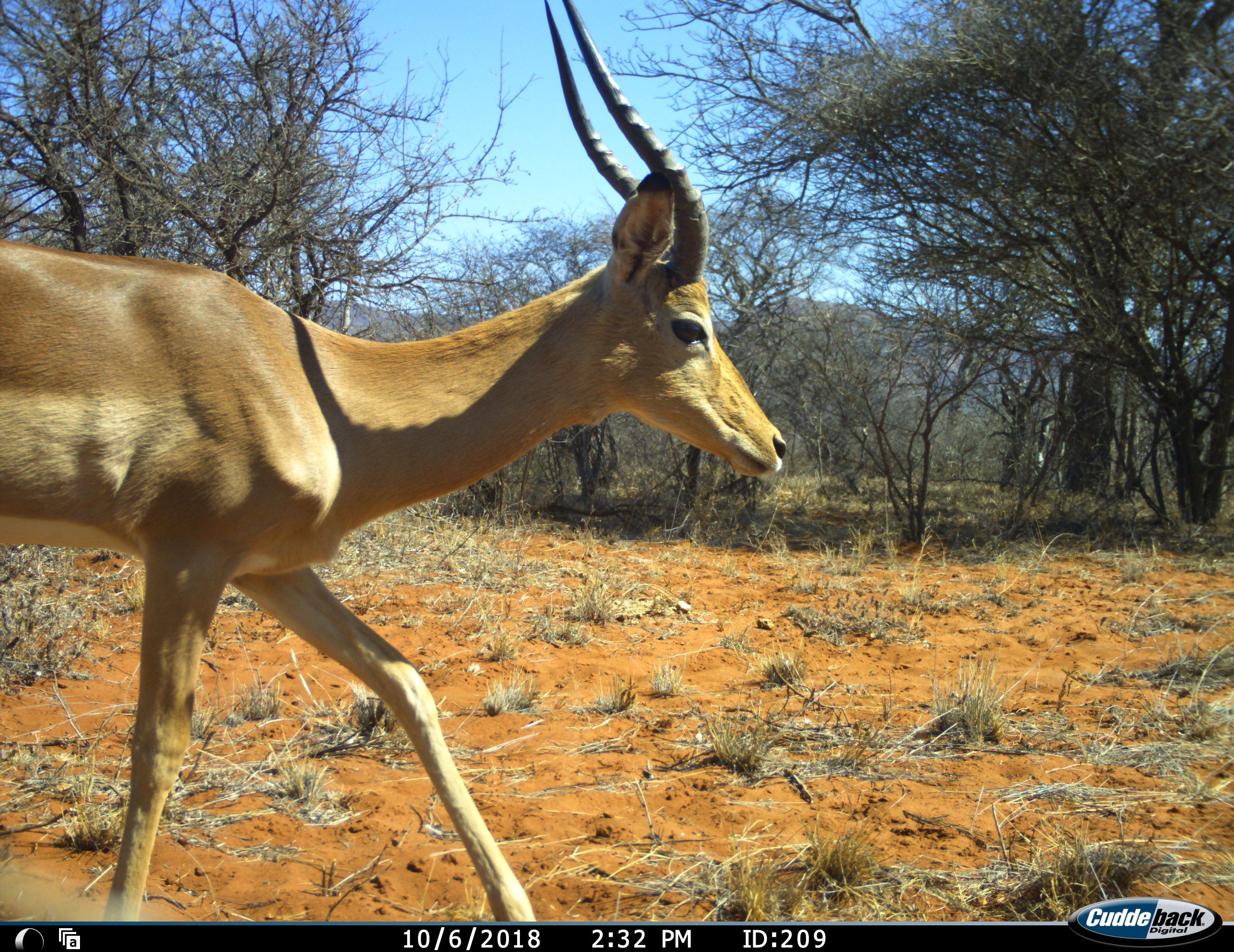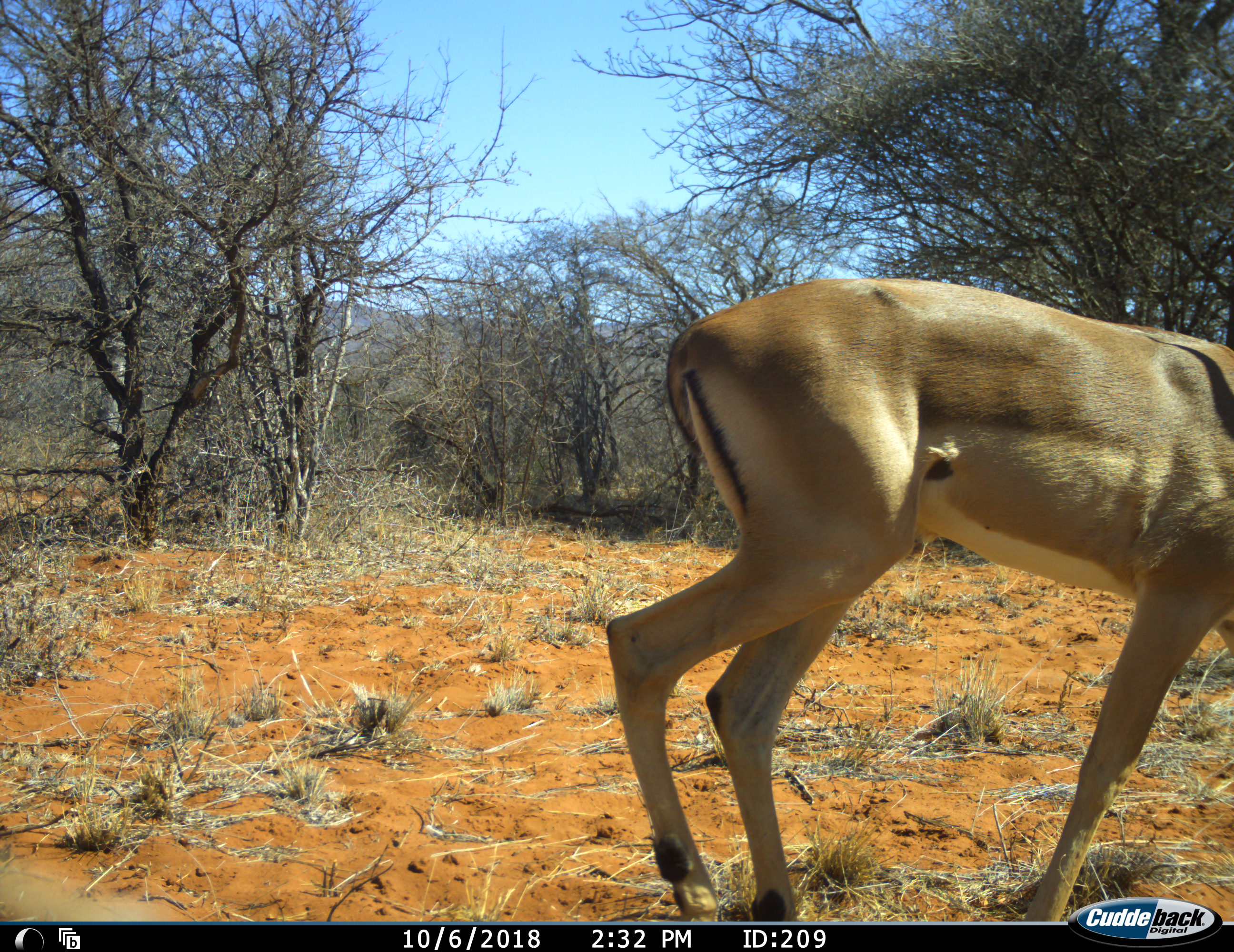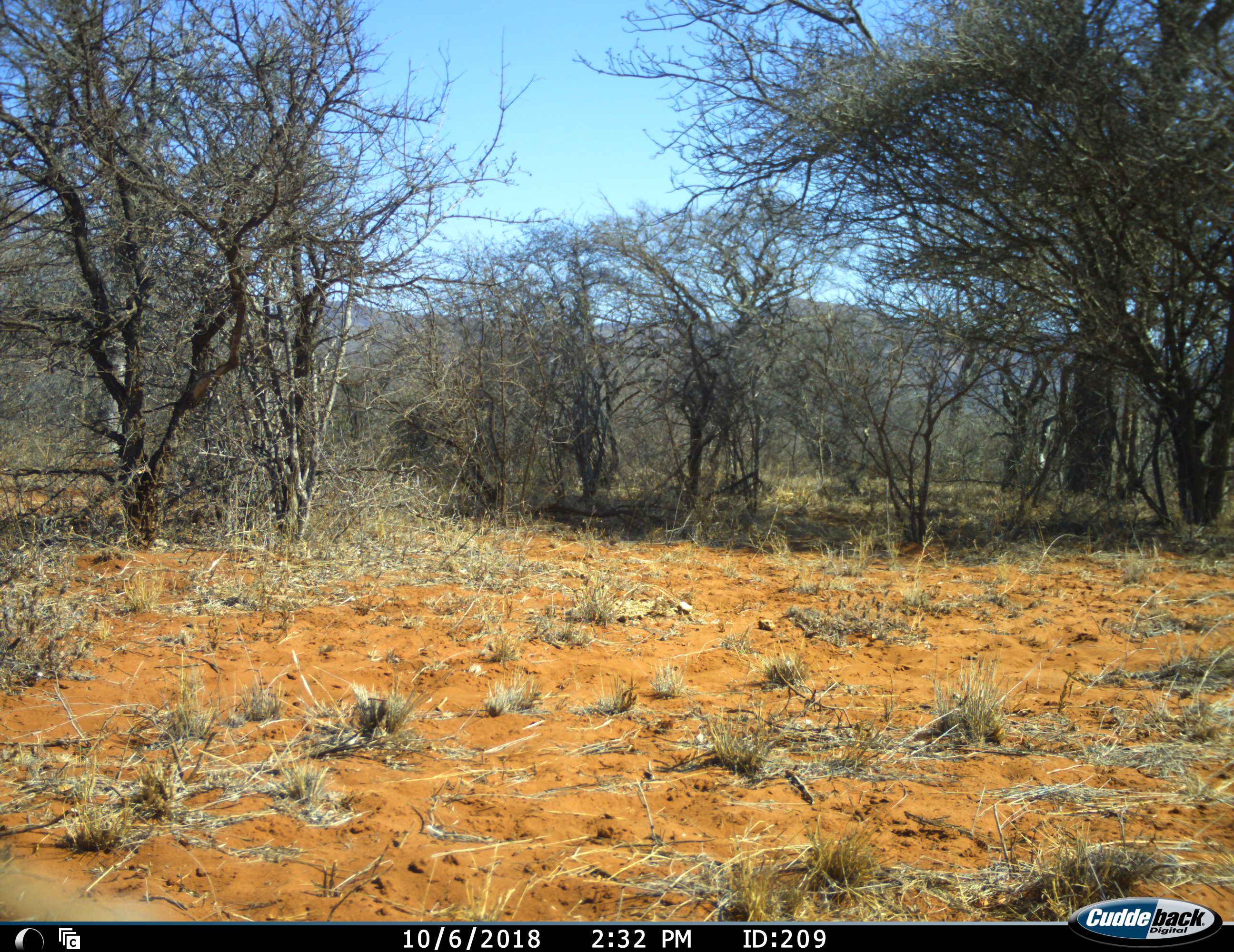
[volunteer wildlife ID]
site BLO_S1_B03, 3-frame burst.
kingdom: Animalia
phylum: Chordata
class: Mammalia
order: Artiodactyla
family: Bovidae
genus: Aepyceros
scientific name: Aepyceros melampus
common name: impala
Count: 1.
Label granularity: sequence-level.